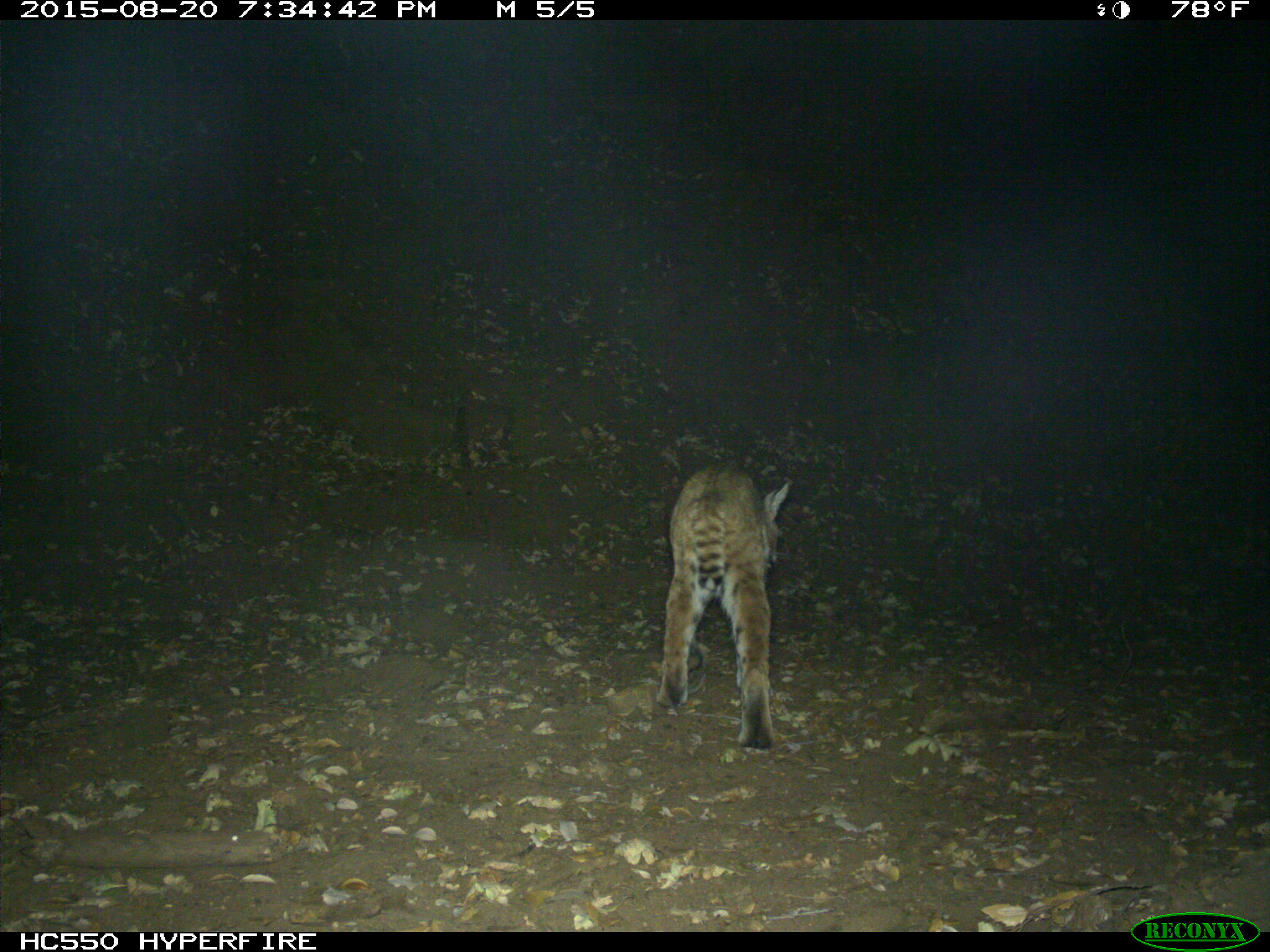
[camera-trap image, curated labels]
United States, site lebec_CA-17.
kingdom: Animalia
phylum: Chordata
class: Mammalia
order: Carnivora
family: Felidae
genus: Lynx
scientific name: Lynx rufus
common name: bobcat